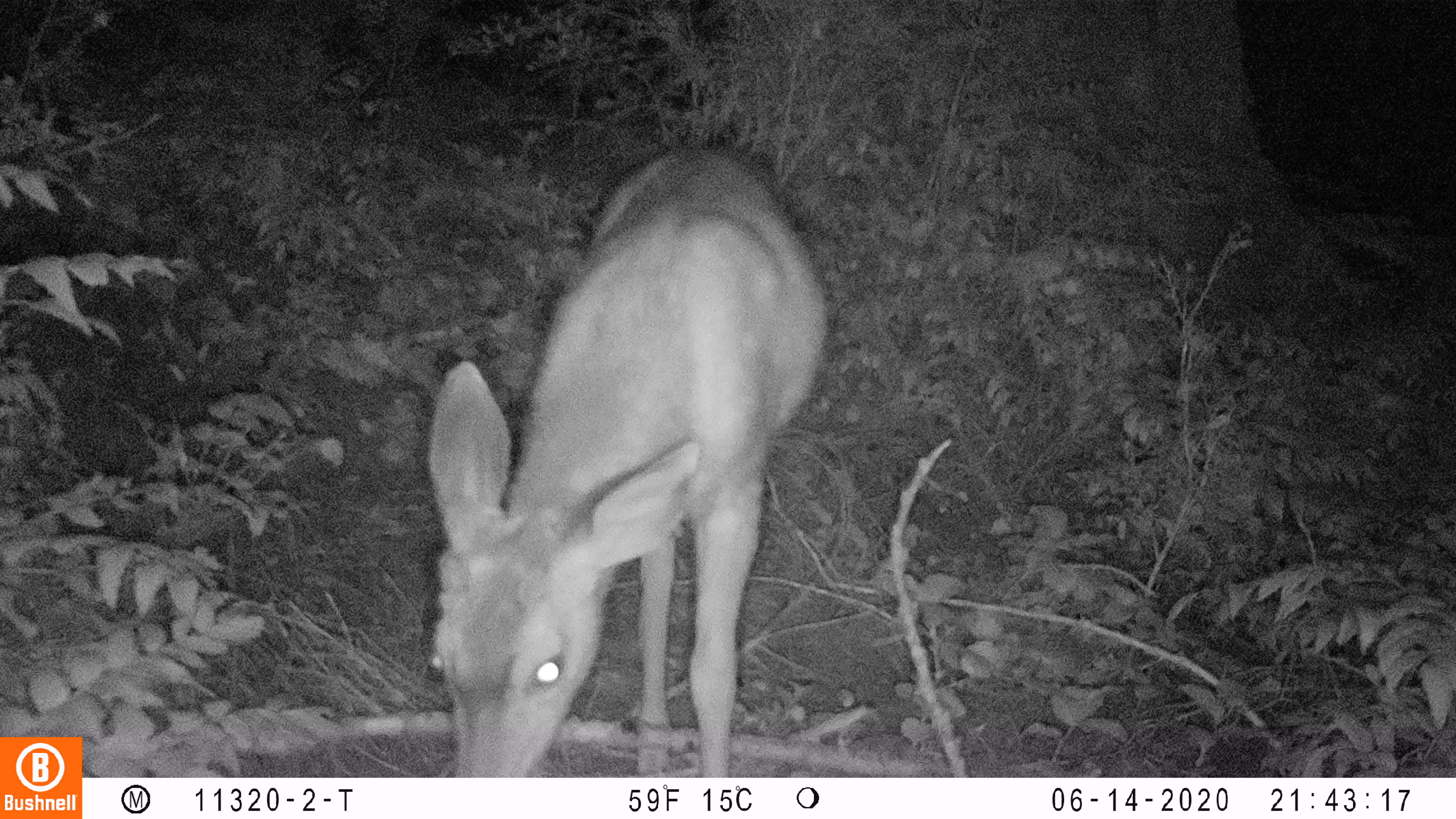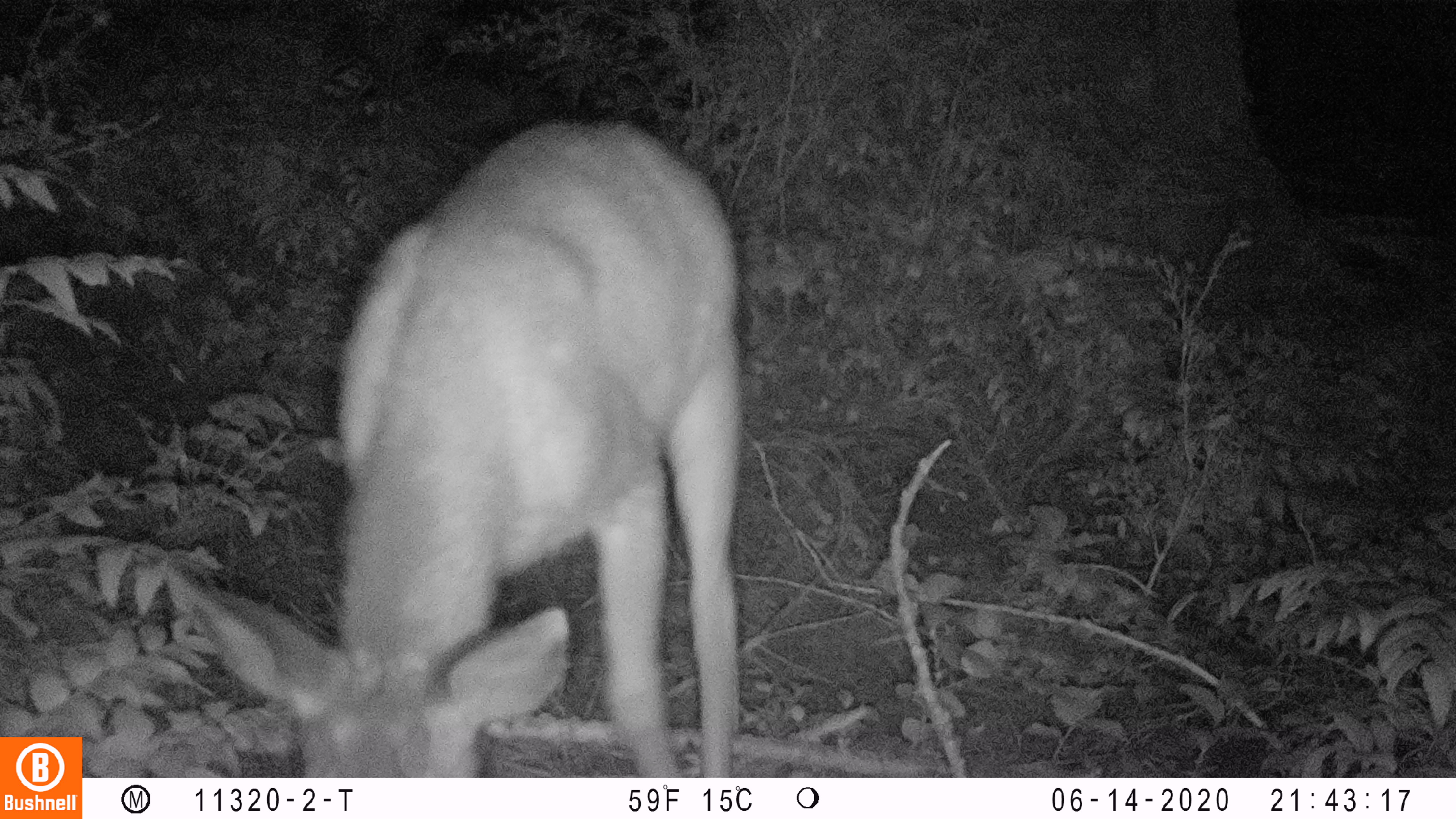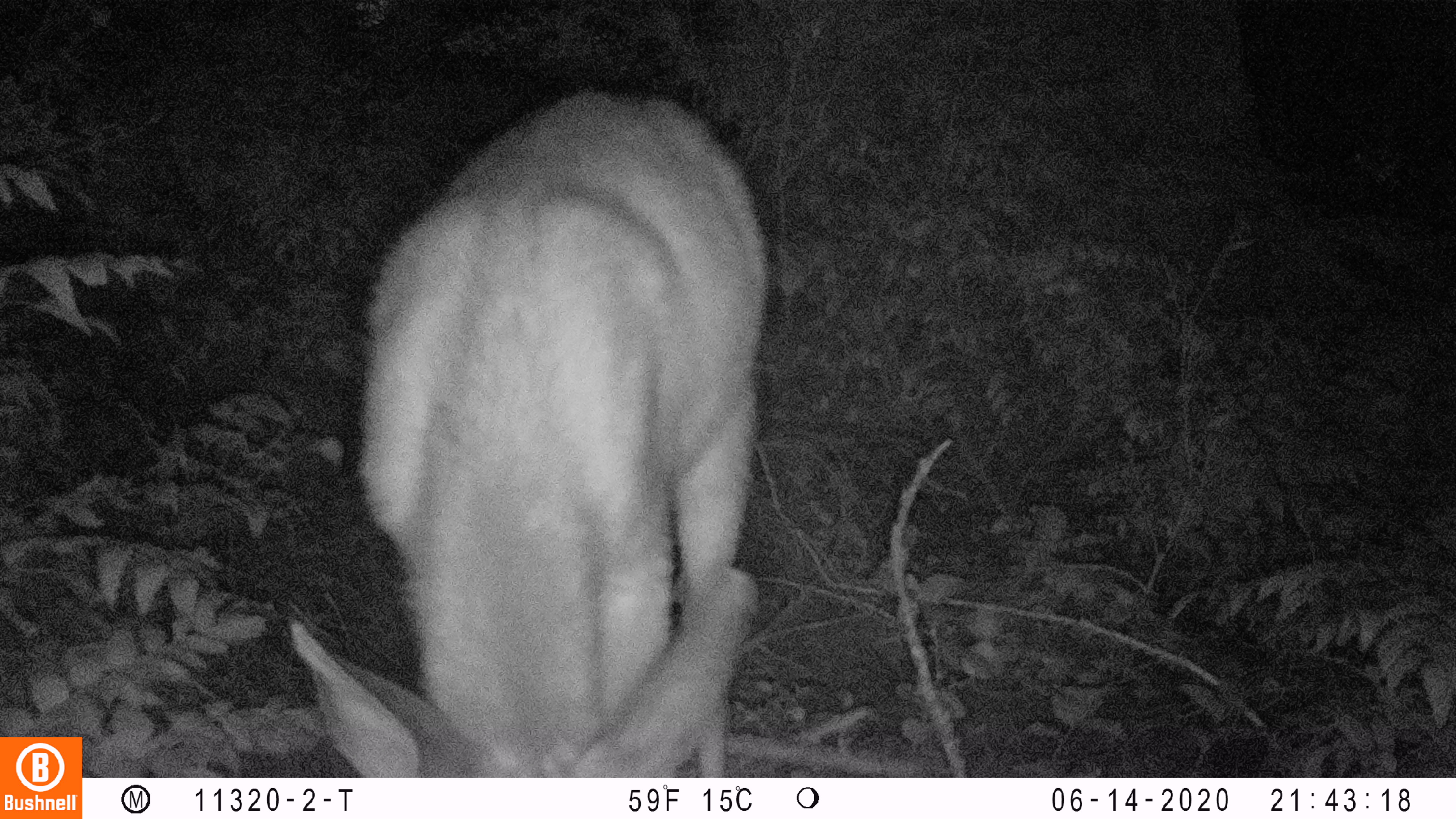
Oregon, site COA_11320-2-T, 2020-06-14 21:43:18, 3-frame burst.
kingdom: Animalia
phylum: Chordata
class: Mammalia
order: Artiodactyla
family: Cervidae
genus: Odocoileus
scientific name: Odocoileus hemionus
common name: black-tailed deer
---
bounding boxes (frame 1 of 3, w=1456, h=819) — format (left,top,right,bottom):
black-tailed deer: (414,128,835,772)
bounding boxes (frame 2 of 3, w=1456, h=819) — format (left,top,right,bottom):
black-tailed deer: (165,105,745,774)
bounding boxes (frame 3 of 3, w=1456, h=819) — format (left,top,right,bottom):
black-tailed deer: (283,59,772,774)